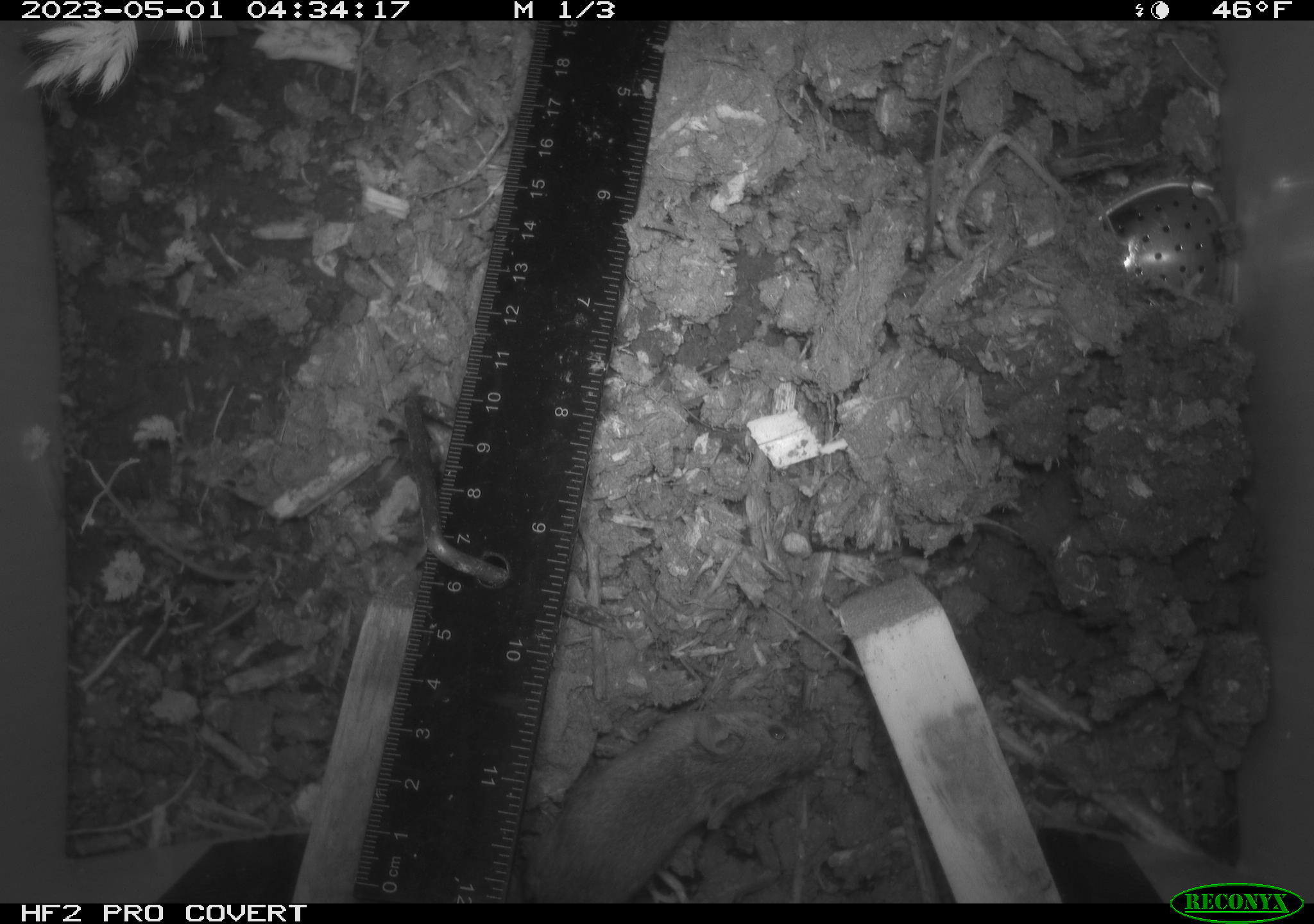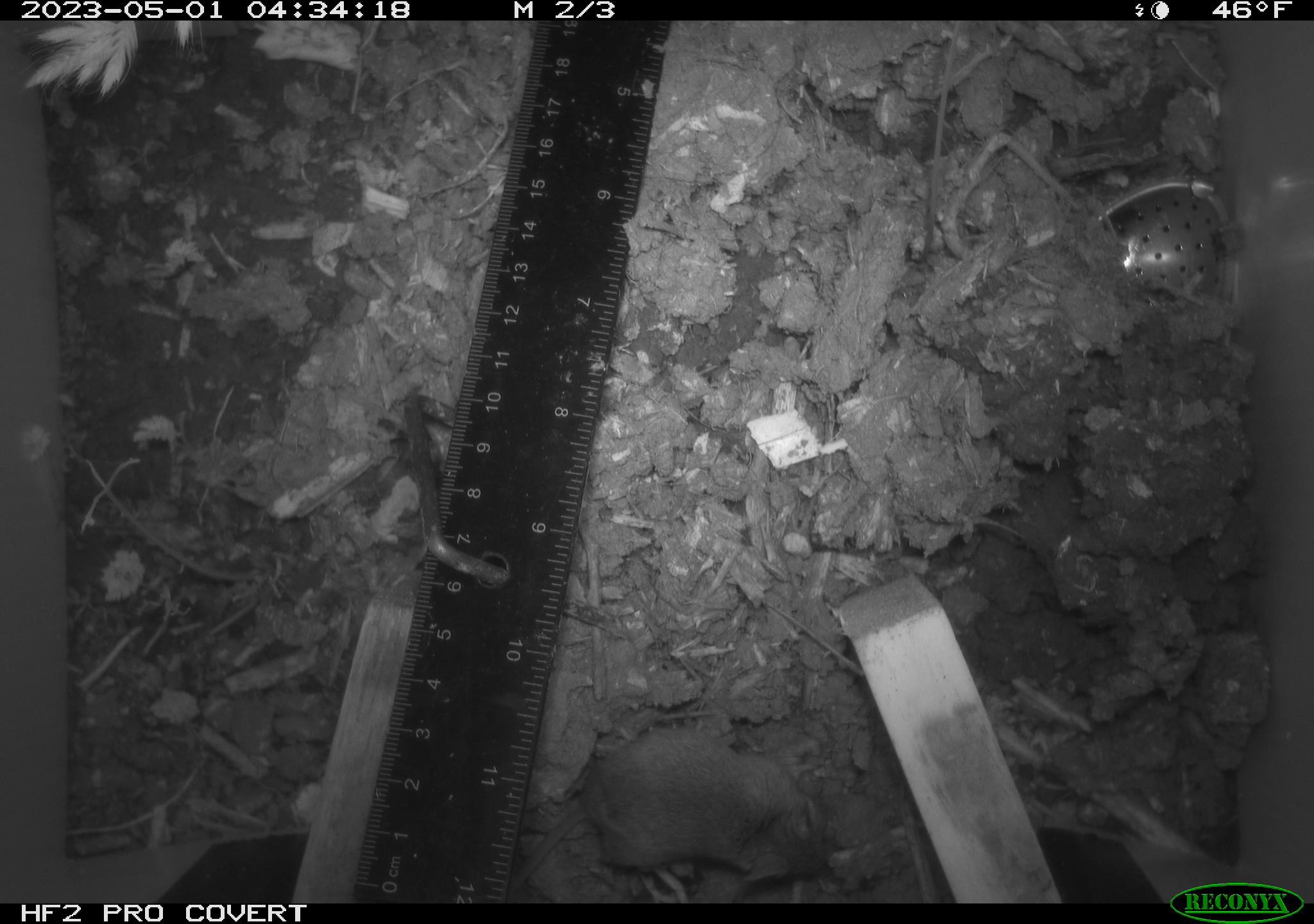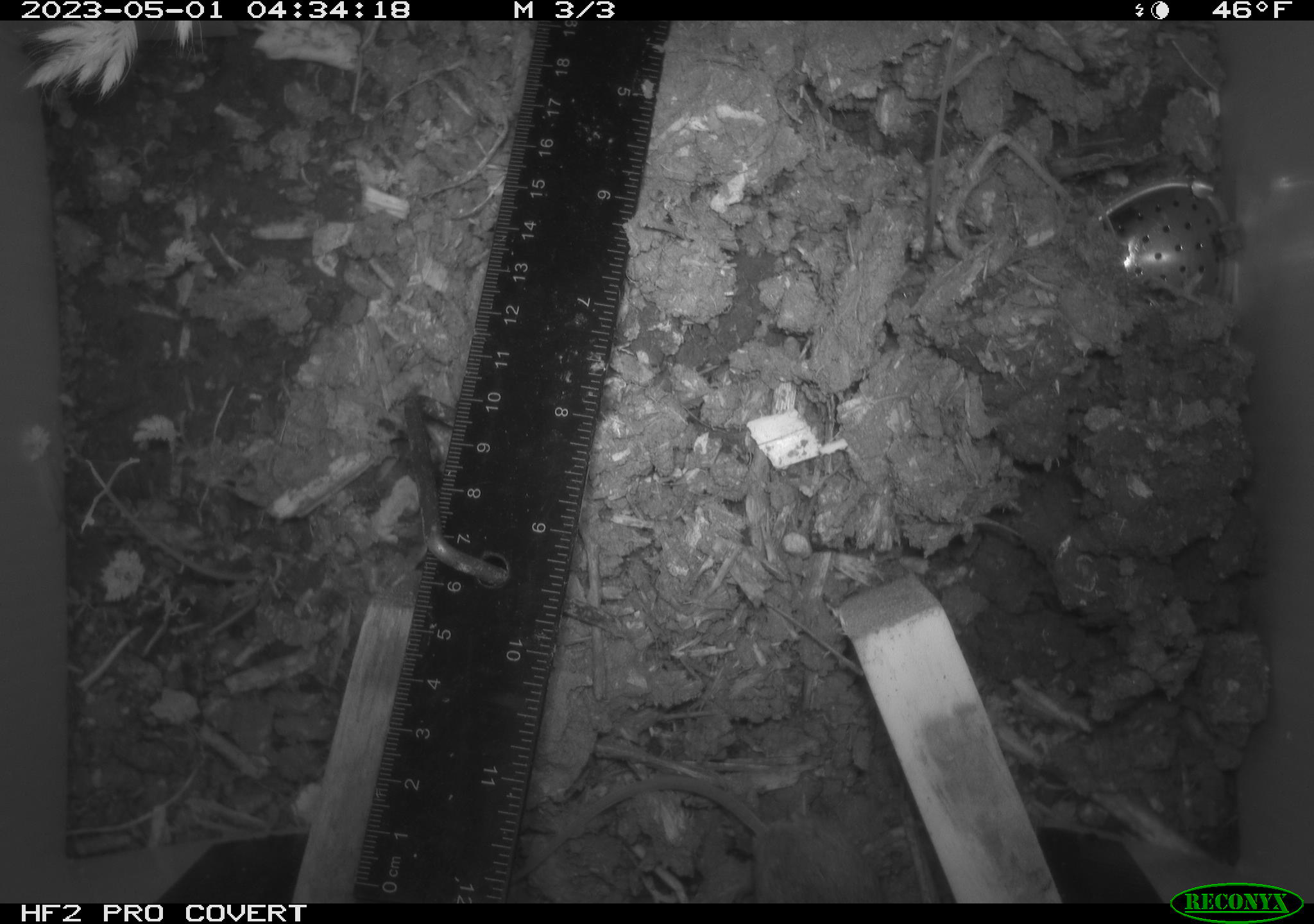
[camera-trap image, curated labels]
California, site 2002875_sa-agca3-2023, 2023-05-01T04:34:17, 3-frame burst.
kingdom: Animalia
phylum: Chordata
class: Mammalia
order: Rodentia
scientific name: Rodentia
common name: mouse species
Mouse species (Rodentia).